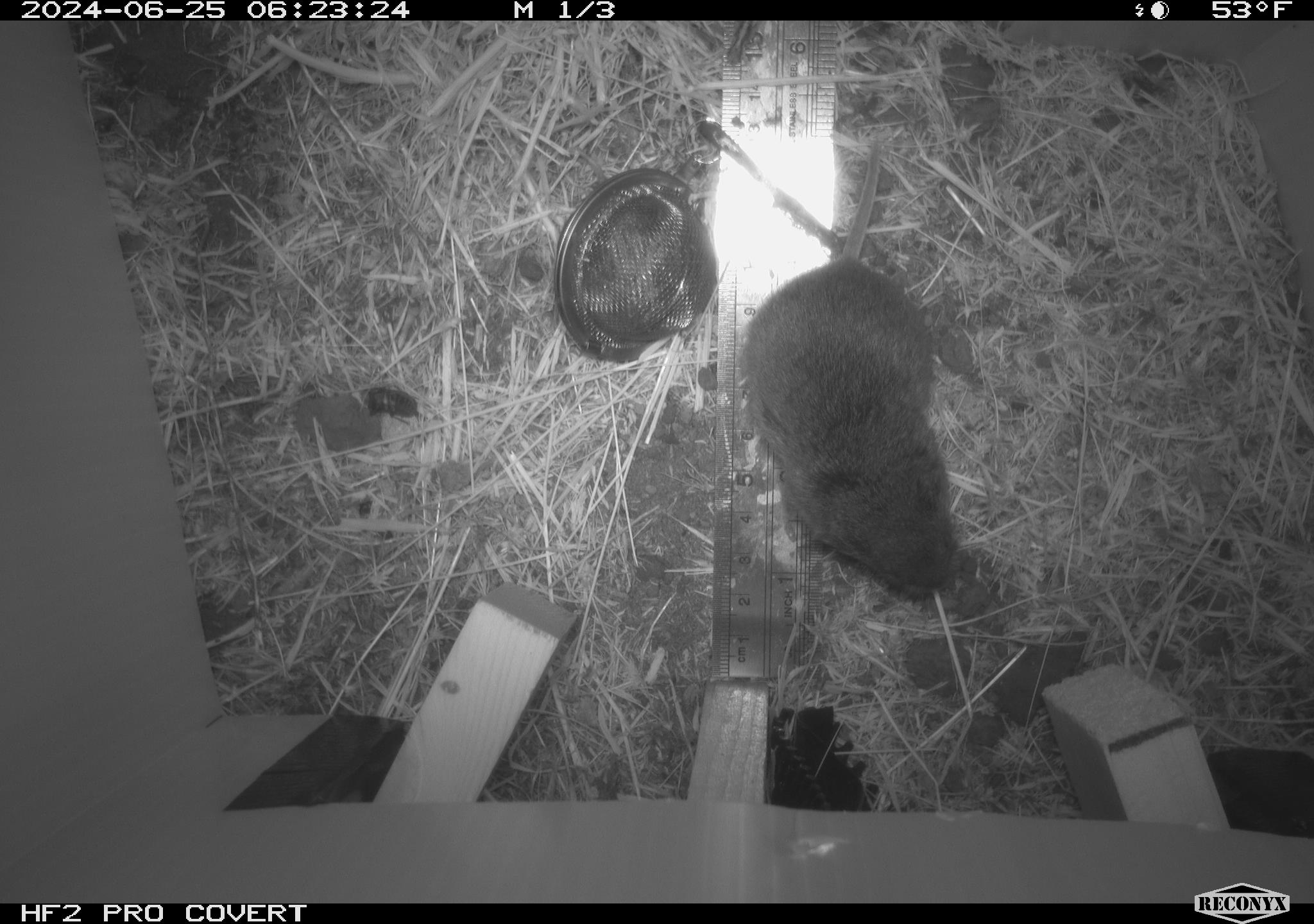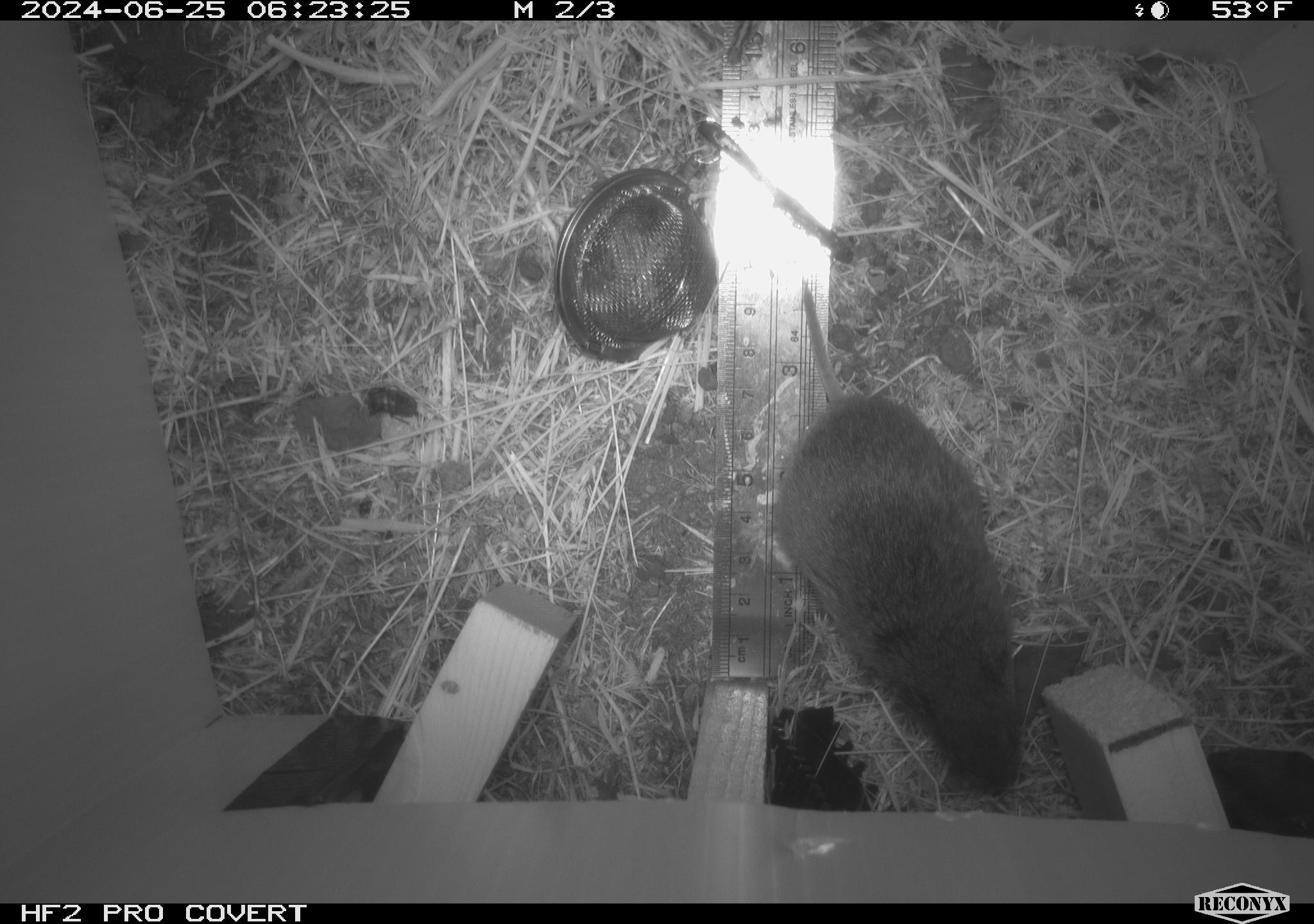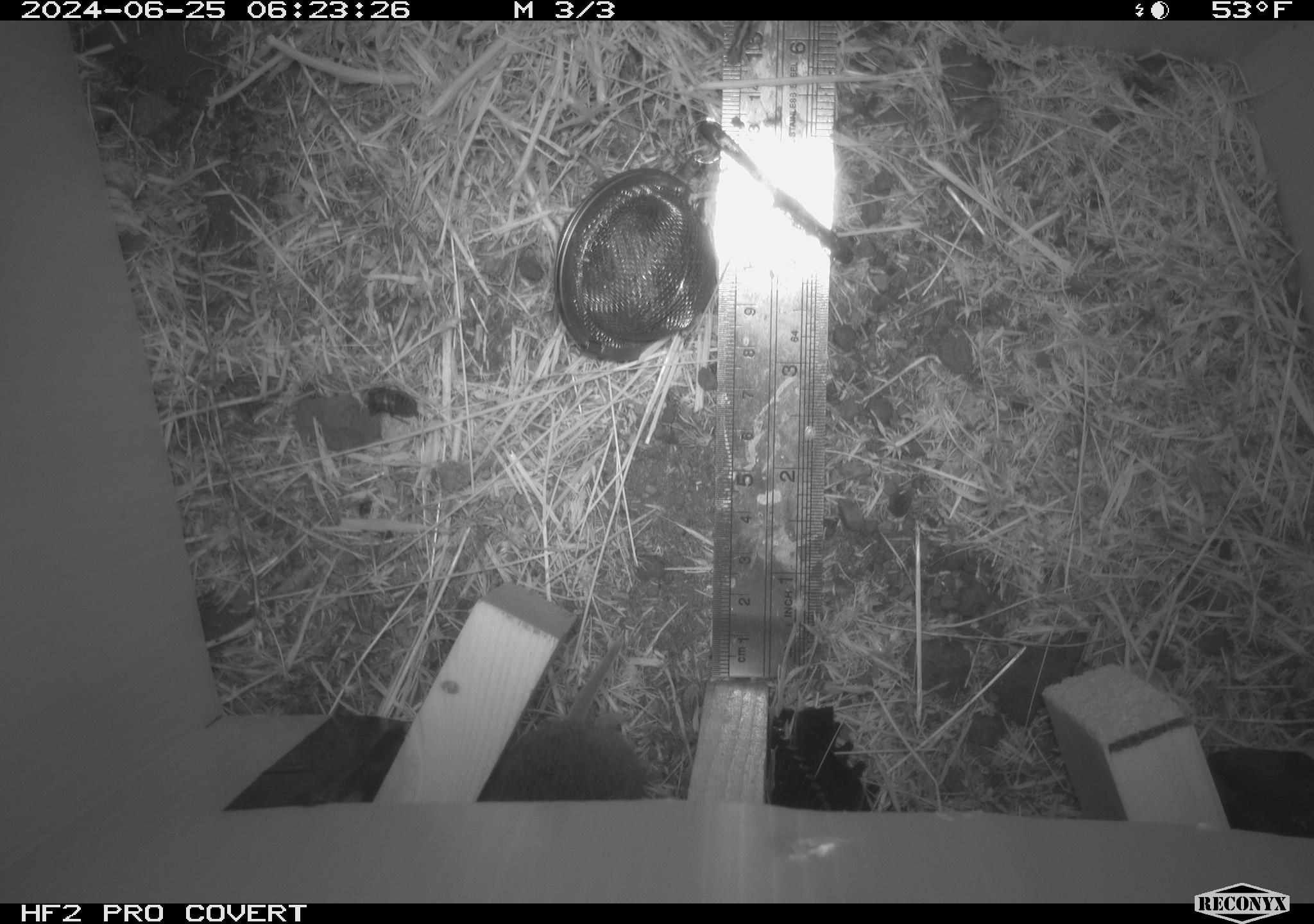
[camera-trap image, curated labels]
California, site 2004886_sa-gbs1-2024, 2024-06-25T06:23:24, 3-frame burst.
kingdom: Animalia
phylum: Chordata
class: Mammalia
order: Rodentia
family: Cricetidae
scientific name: Arvicolinae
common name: voles, lemmings, and muskrats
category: arvicolinae subfamily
Arvicolinae subfamily (voles, lemmings, and muskrats) (Arvicolinae).